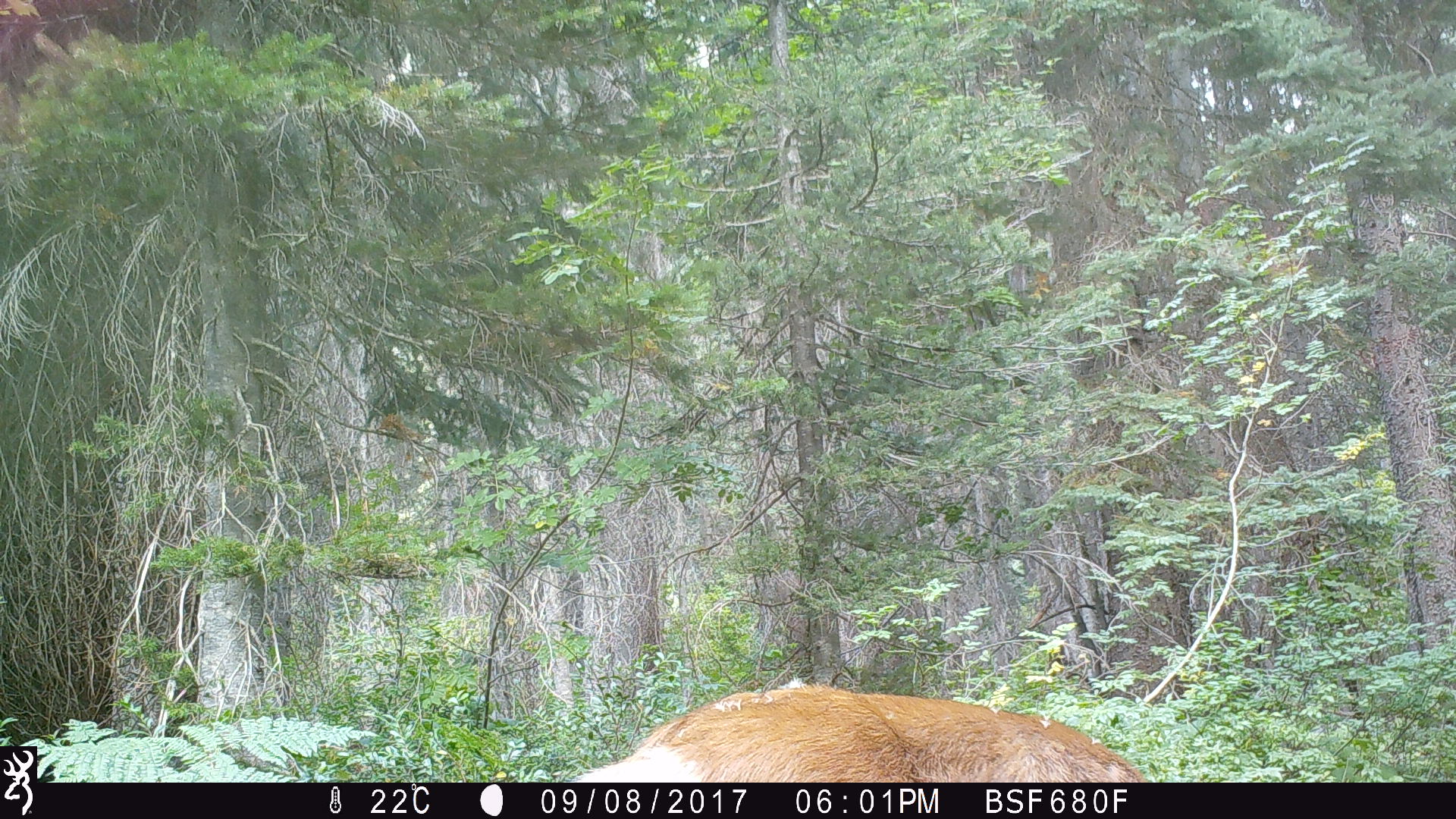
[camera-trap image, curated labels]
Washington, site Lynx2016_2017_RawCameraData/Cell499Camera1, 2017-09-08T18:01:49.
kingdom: Animalia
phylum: Chordata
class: Mammalia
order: Artiodactyla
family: Cervidae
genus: Odocoileus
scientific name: Odocoileus hemionus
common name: mule deer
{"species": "Odocoileus hemionus (mule deer)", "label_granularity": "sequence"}